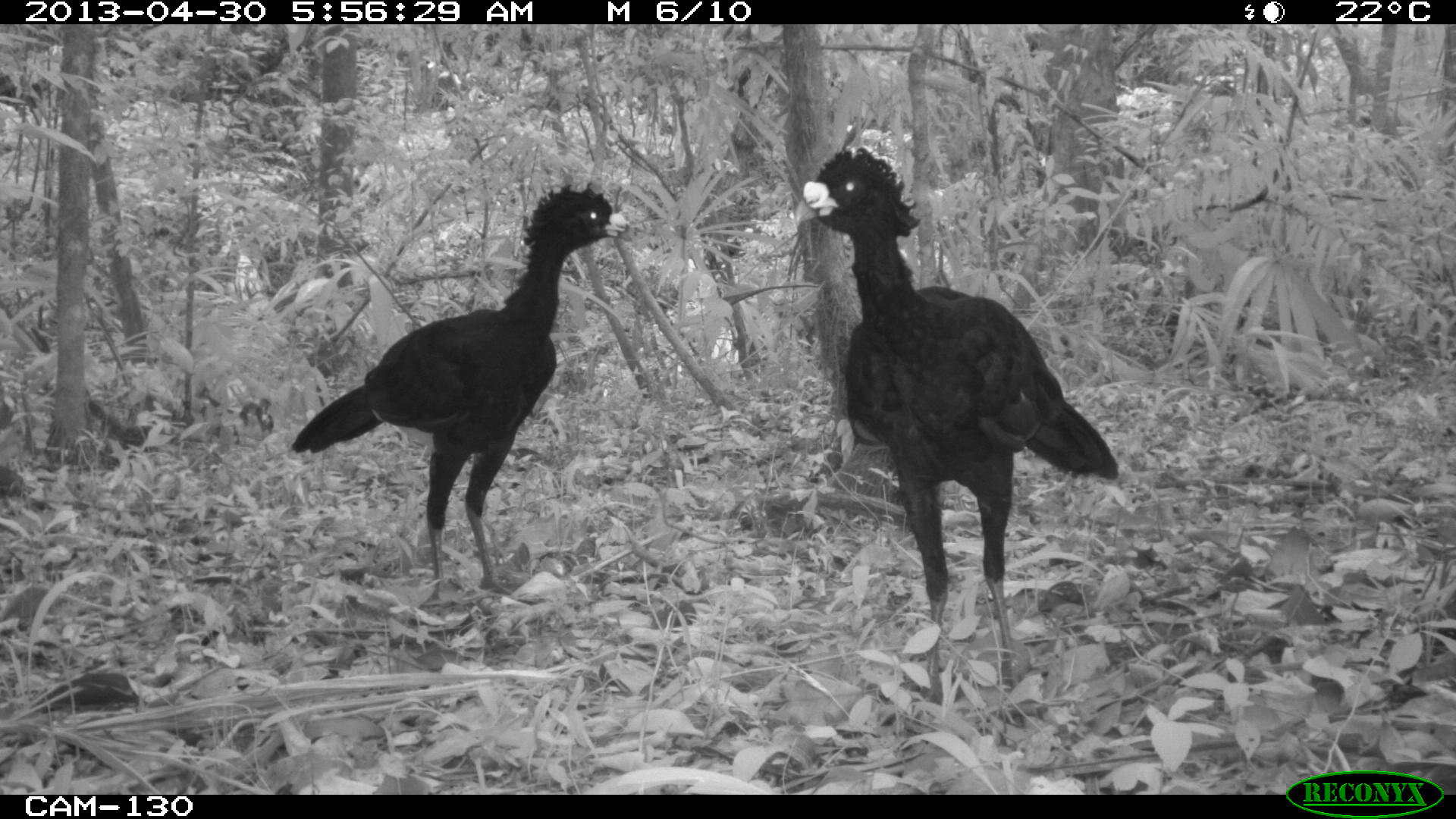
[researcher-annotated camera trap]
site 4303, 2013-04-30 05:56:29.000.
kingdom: Animalia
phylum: Chordata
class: Aves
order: Galliformes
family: Cracidae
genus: Crax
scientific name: Crax rubra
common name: great curassow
Crax rubra (great curassow), count 2, sex male.